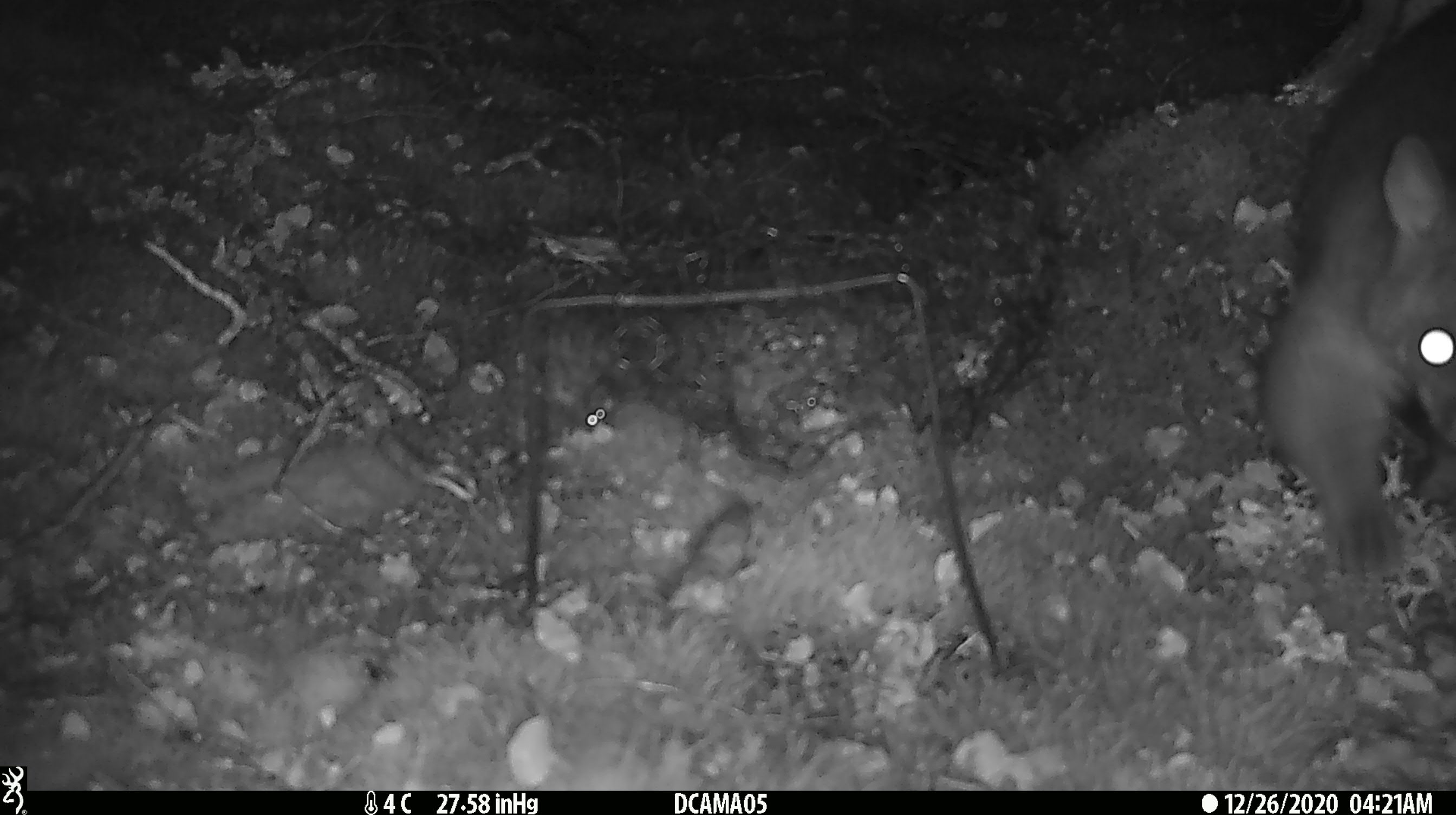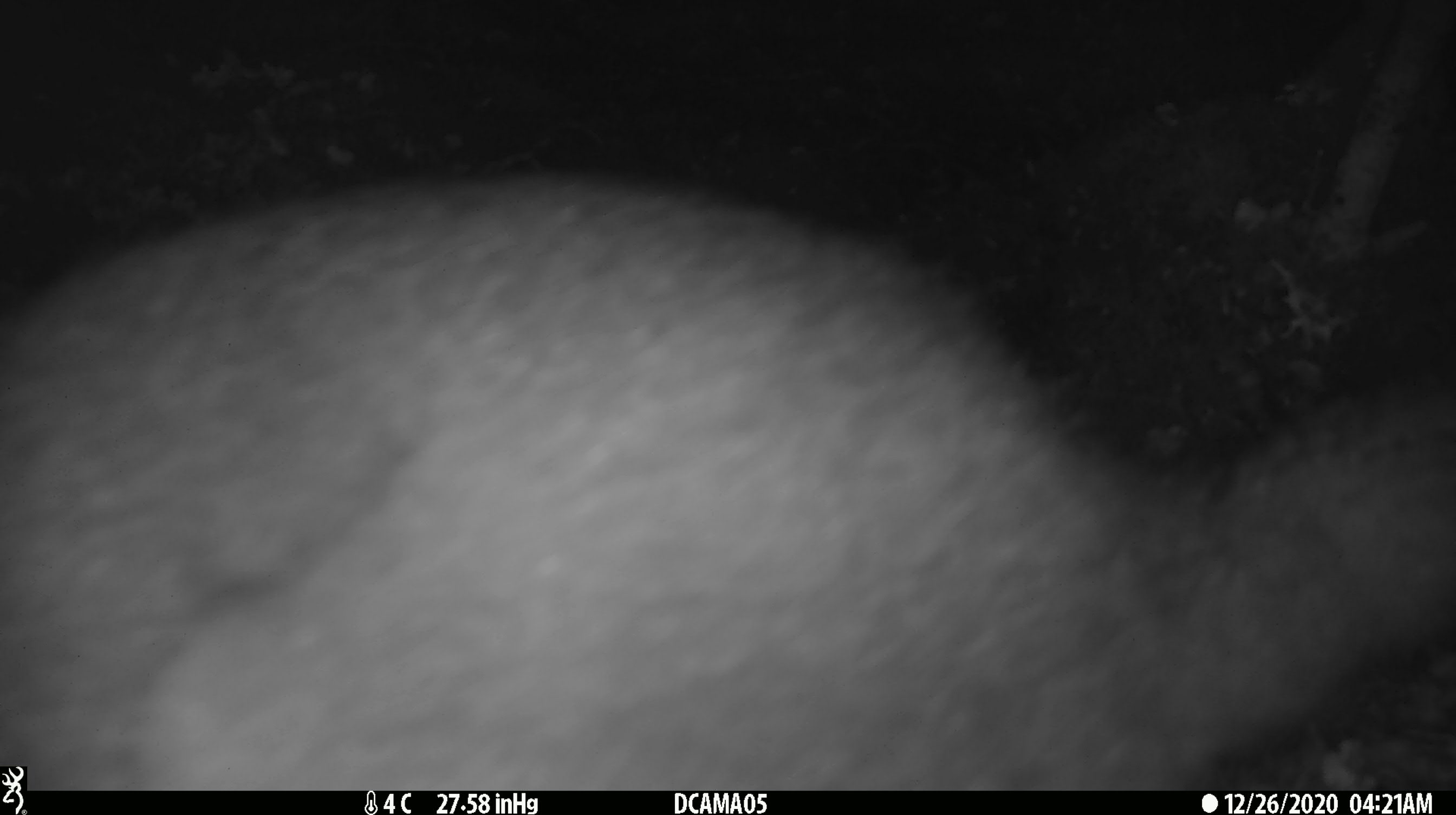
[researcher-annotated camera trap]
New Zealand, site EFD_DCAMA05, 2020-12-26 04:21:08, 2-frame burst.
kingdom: Animalia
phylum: Chordata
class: Mammalia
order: Diprotodontia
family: Phalangeridae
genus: Trichosurus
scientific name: Trichosurus vulpecula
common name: common brushtail possum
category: possum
Possum (common brushtail possum) (Trichosurus vulpecula).